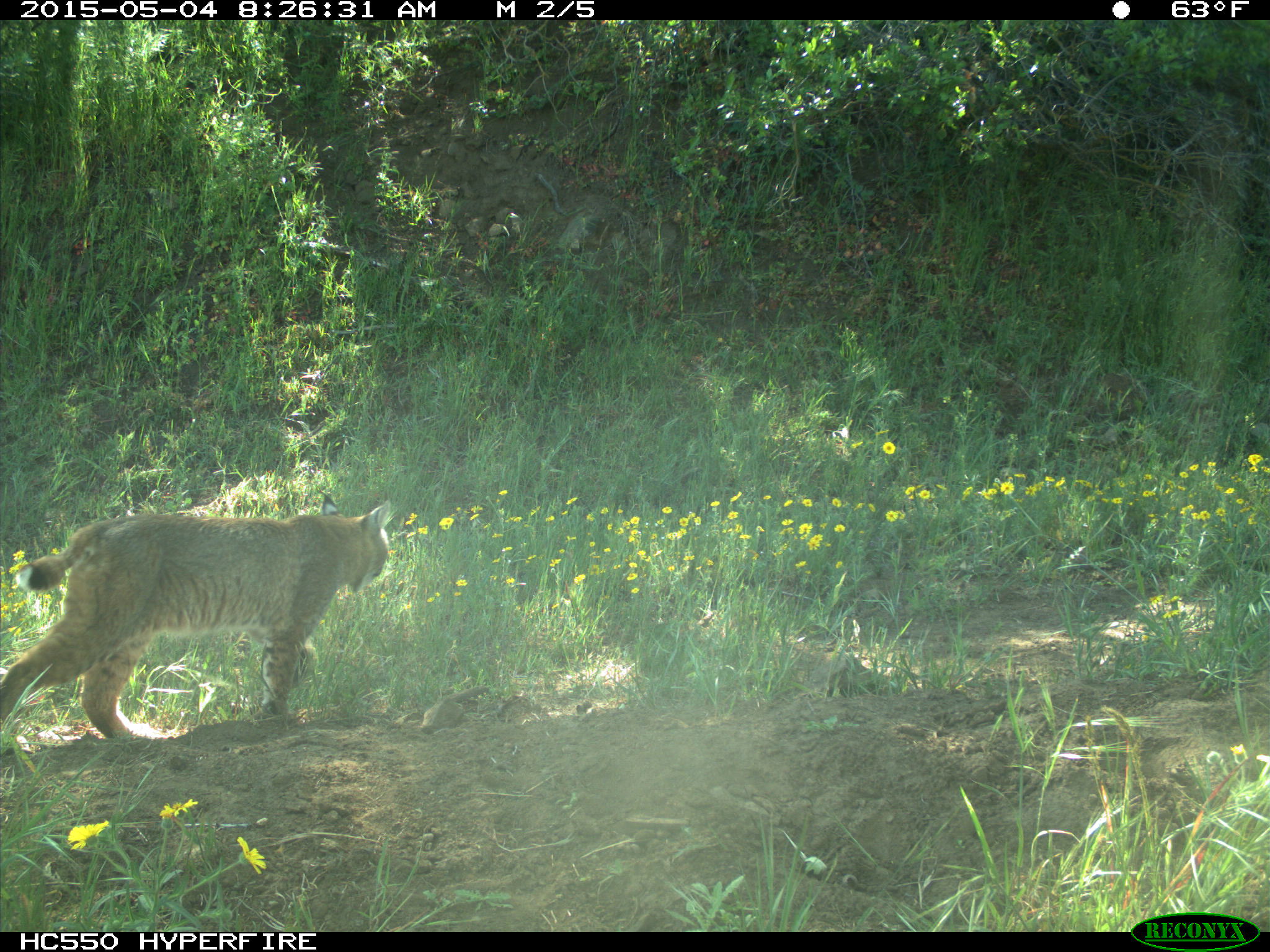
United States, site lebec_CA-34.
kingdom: Animalia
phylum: Chordata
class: Mammalia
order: Carnivora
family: Felidae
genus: Lynx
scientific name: Lynx rufus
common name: bobcat